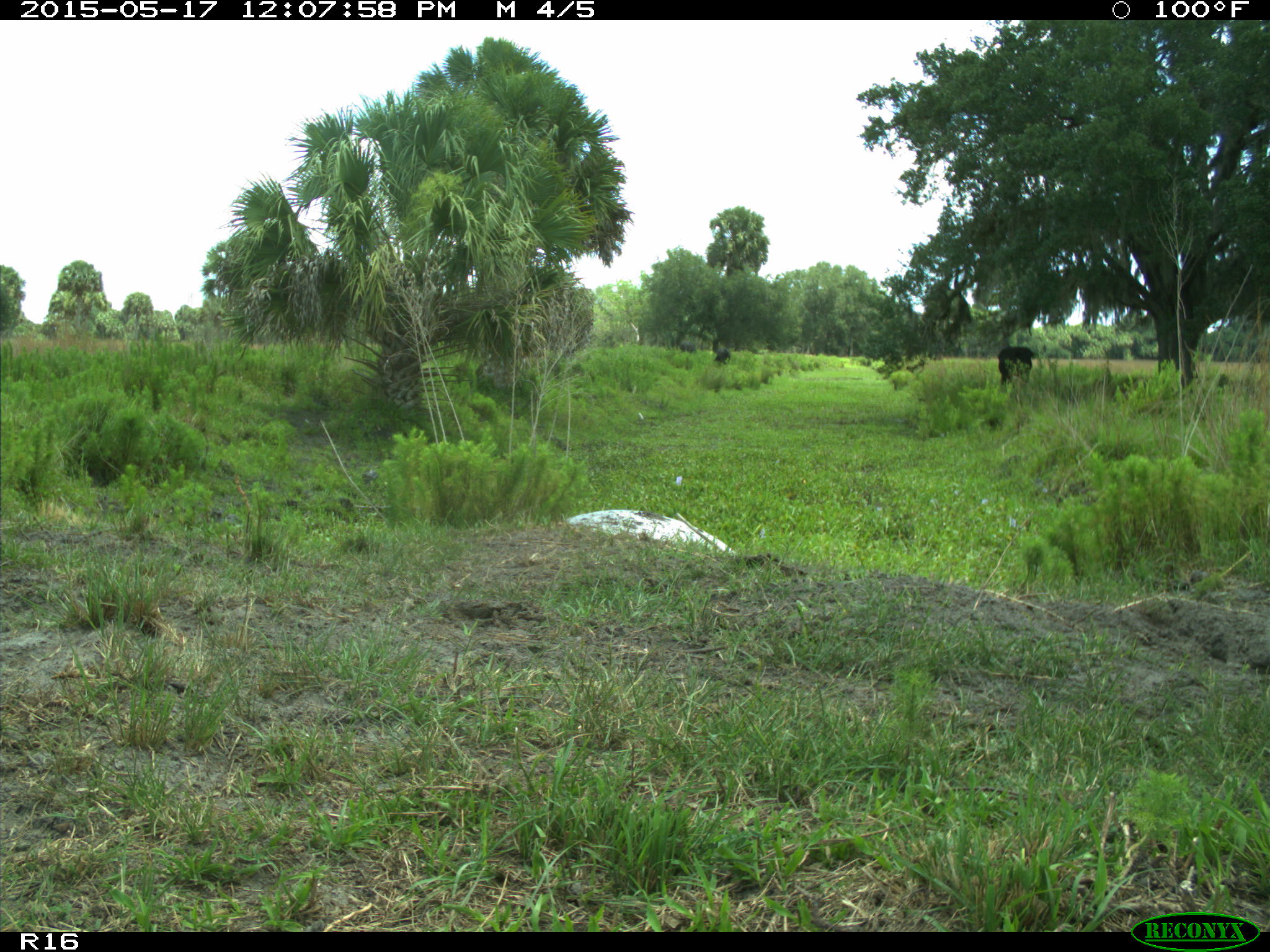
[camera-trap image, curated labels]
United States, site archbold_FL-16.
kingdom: Animalia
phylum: Chordata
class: Mammalia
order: Artiodactyla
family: Bovidae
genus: Bos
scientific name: Bos taurus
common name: domestic cow